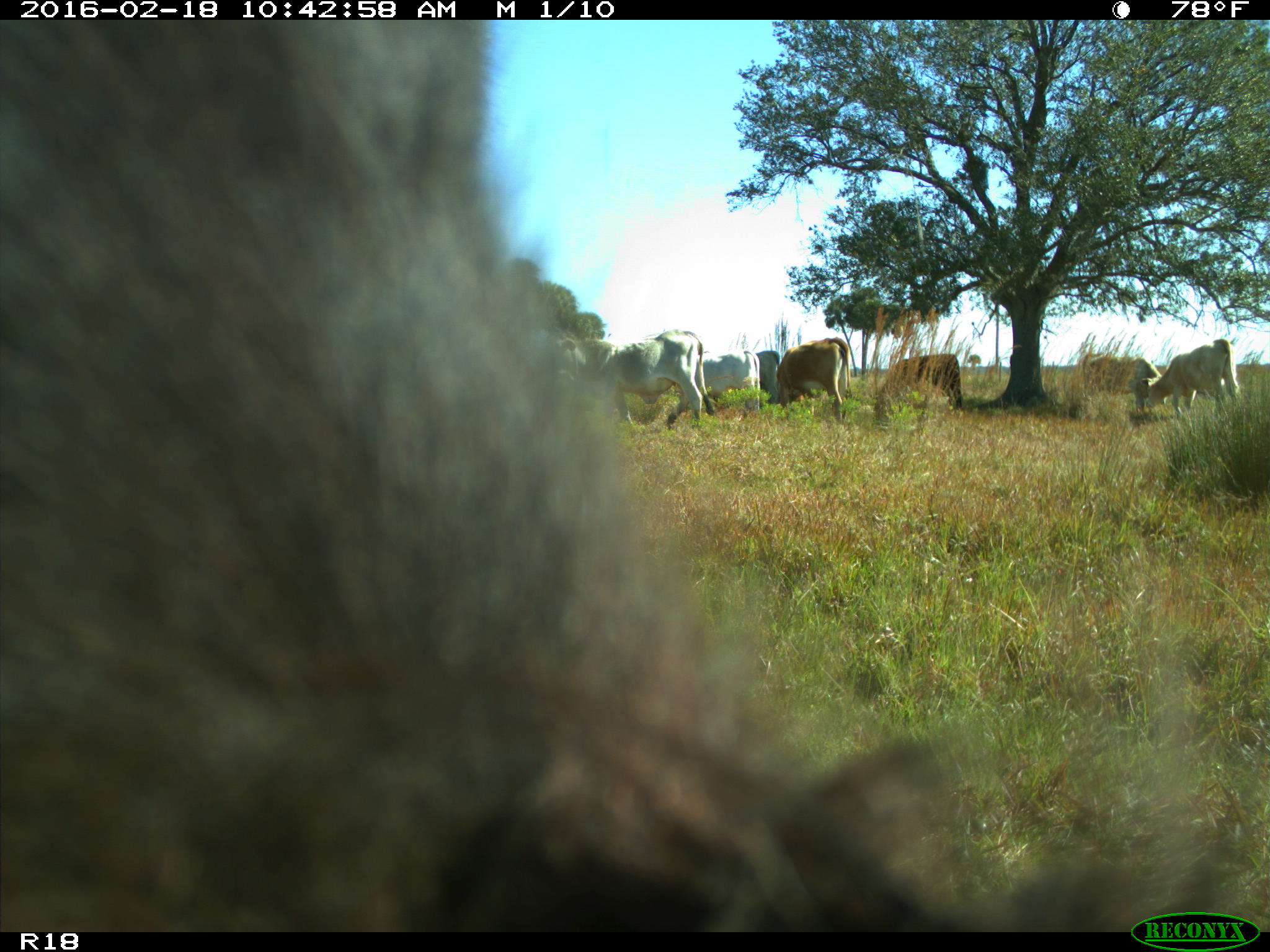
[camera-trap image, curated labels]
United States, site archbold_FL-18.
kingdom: Animalia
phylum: Chordata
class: Mammalia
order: Artiodactyla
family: Bovidae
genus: Bos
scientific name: Bos taurus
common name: domestic cow